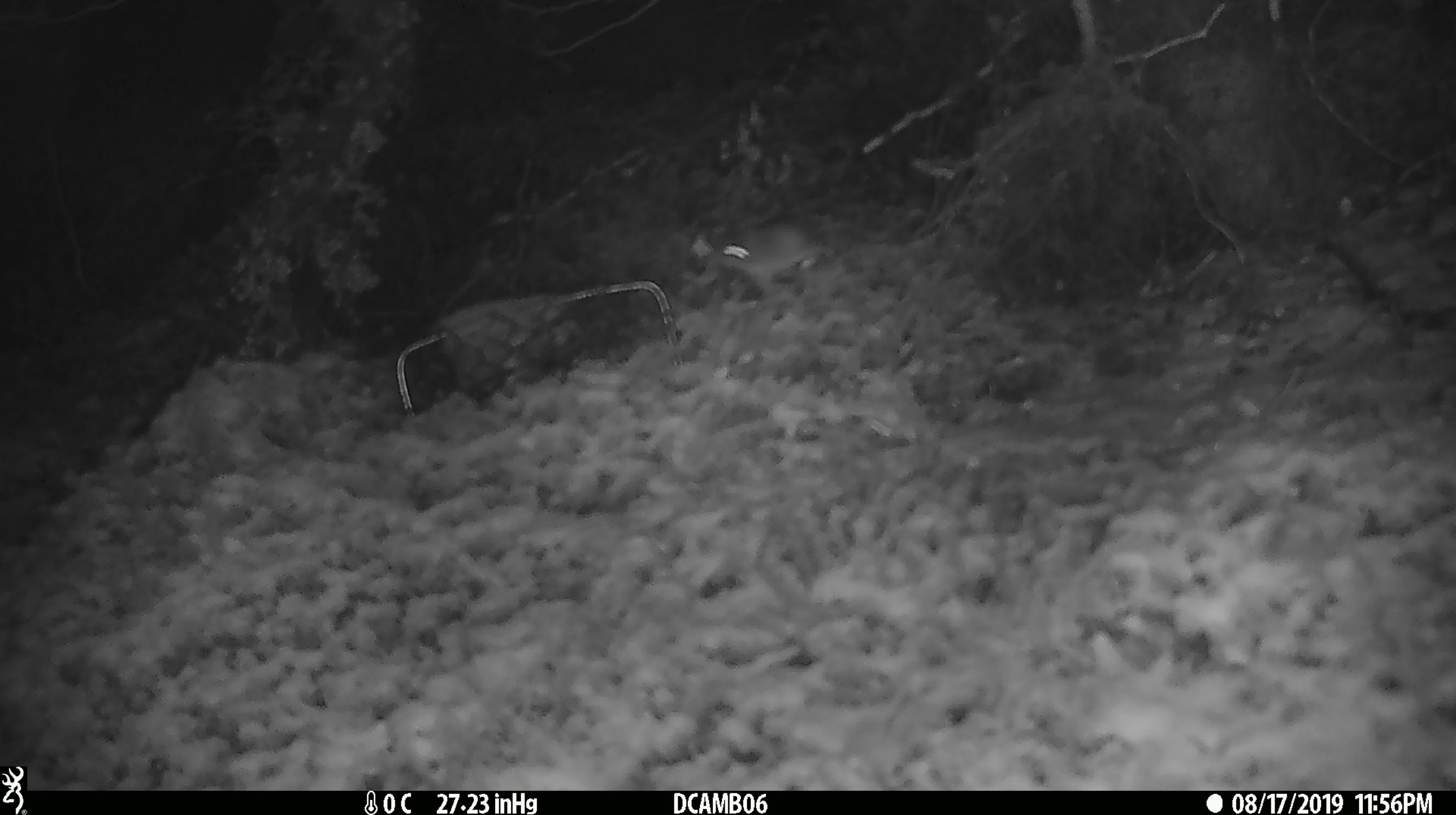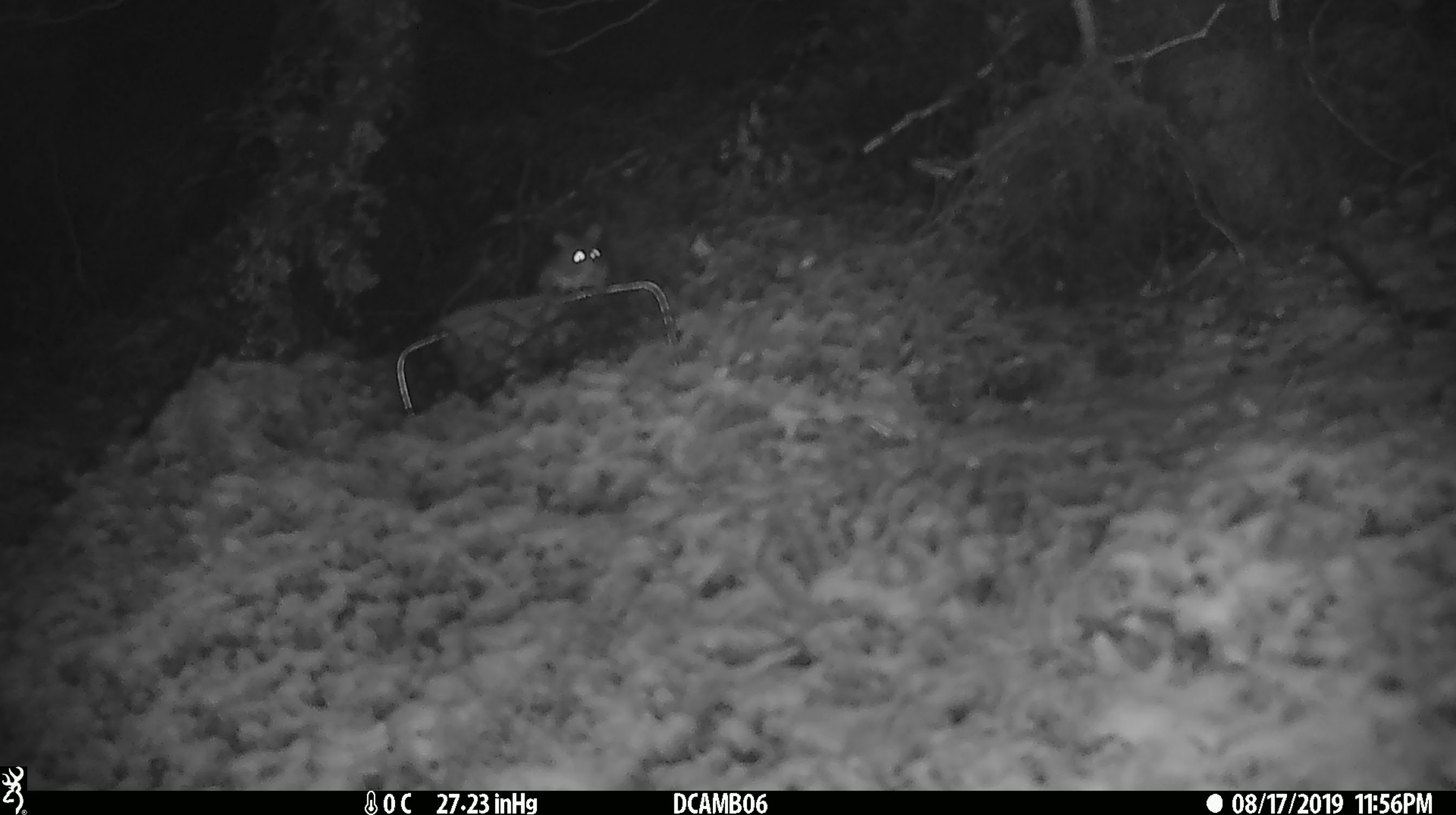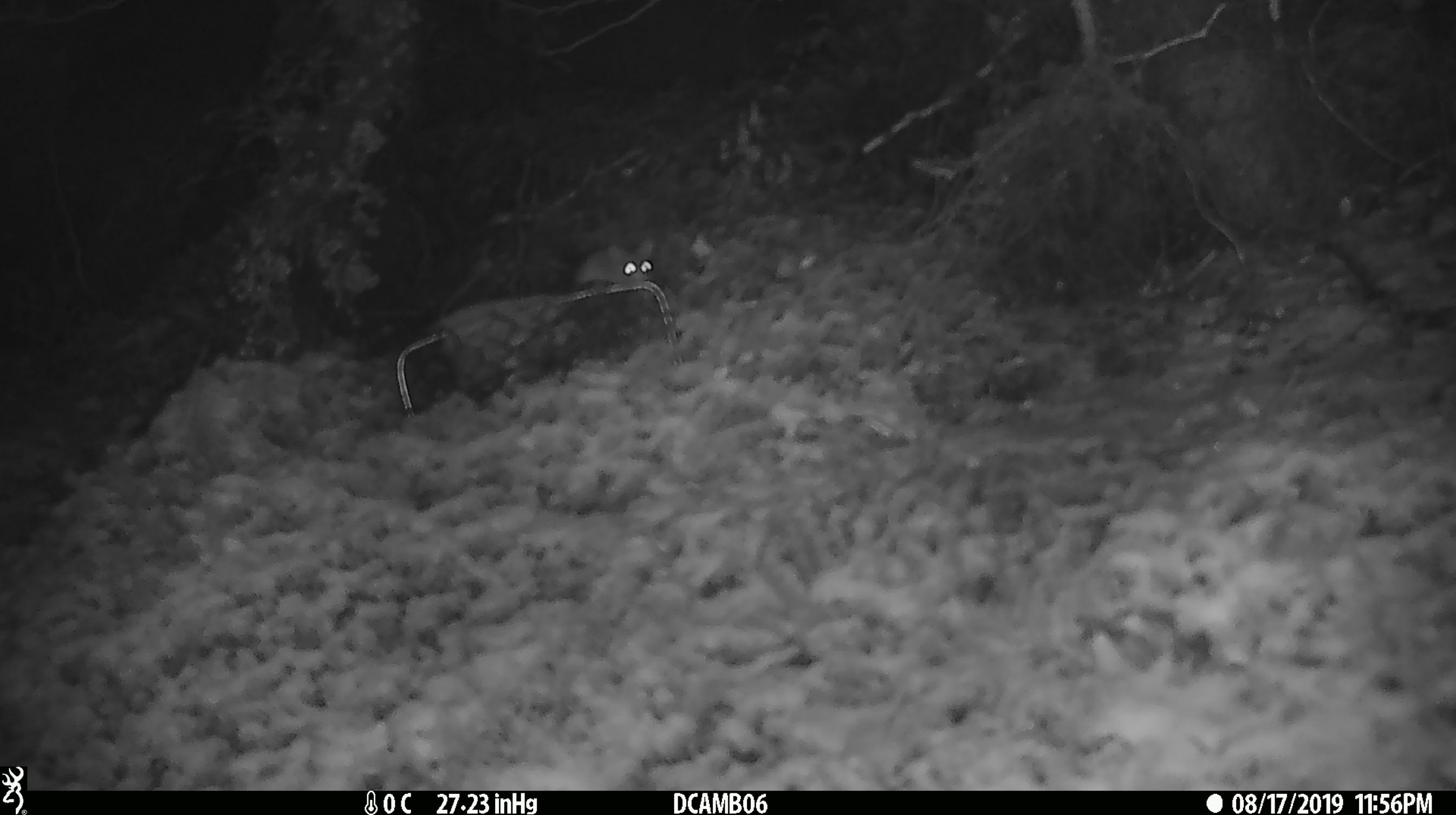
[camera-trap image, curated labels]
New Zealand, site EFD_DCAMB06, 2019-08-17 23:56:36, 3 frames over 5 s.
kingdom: Animalia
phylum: Chordata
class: Mammalia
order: Rodentia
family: Muridae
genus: Mus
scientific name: Mus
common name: mouse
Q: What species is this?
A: Mouse (Mus).